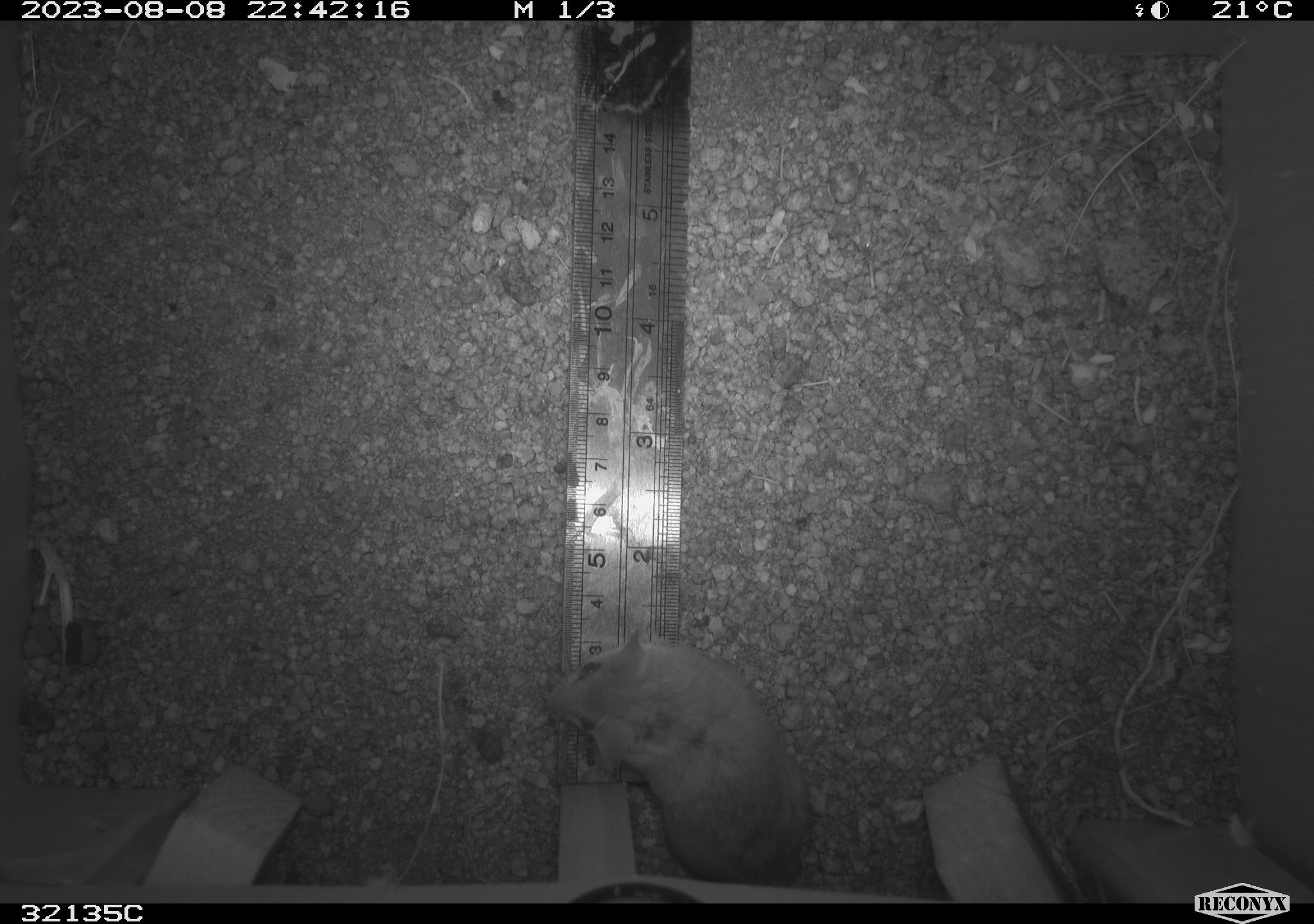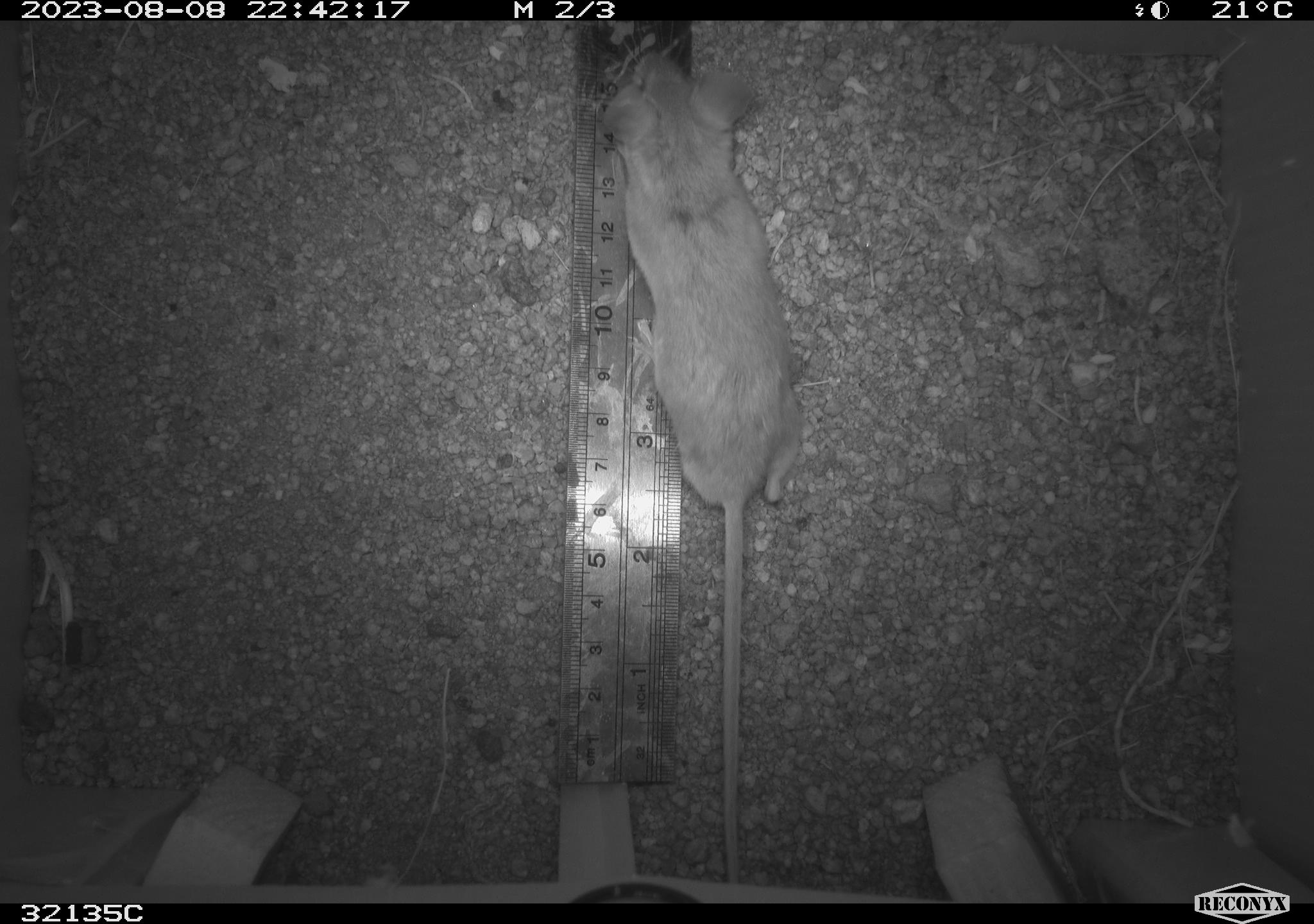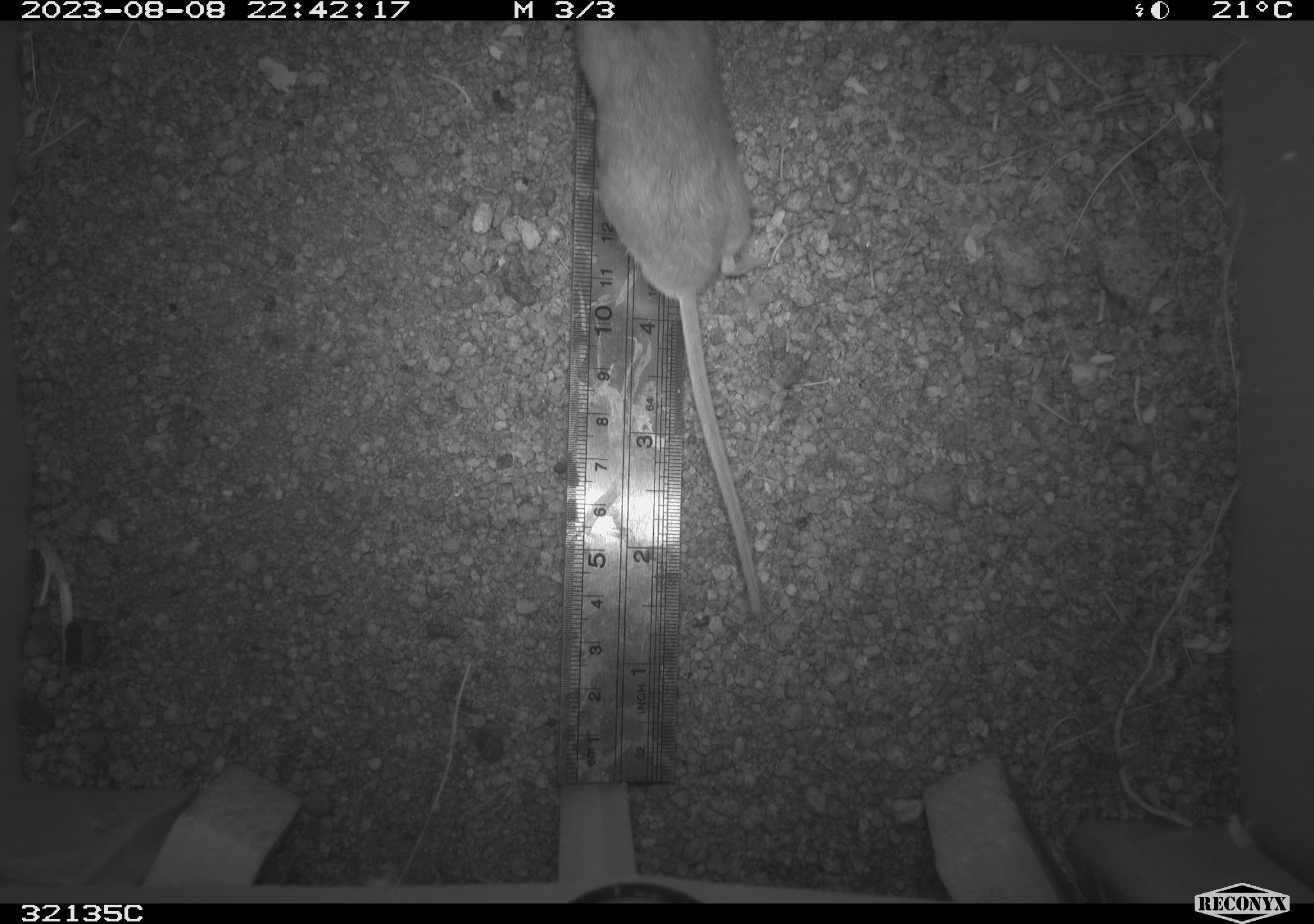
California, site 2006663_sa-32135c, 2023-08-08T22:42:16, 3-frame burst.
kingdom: Animalia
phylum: Chordata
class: Mammalia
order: Rodentia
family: Cricetidae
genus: Neotoma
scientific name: Neotoma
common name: pack rat or woodrat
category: neotoma species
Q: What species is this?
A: Neotoma species (pack rat or woodrat) (Neotoma).